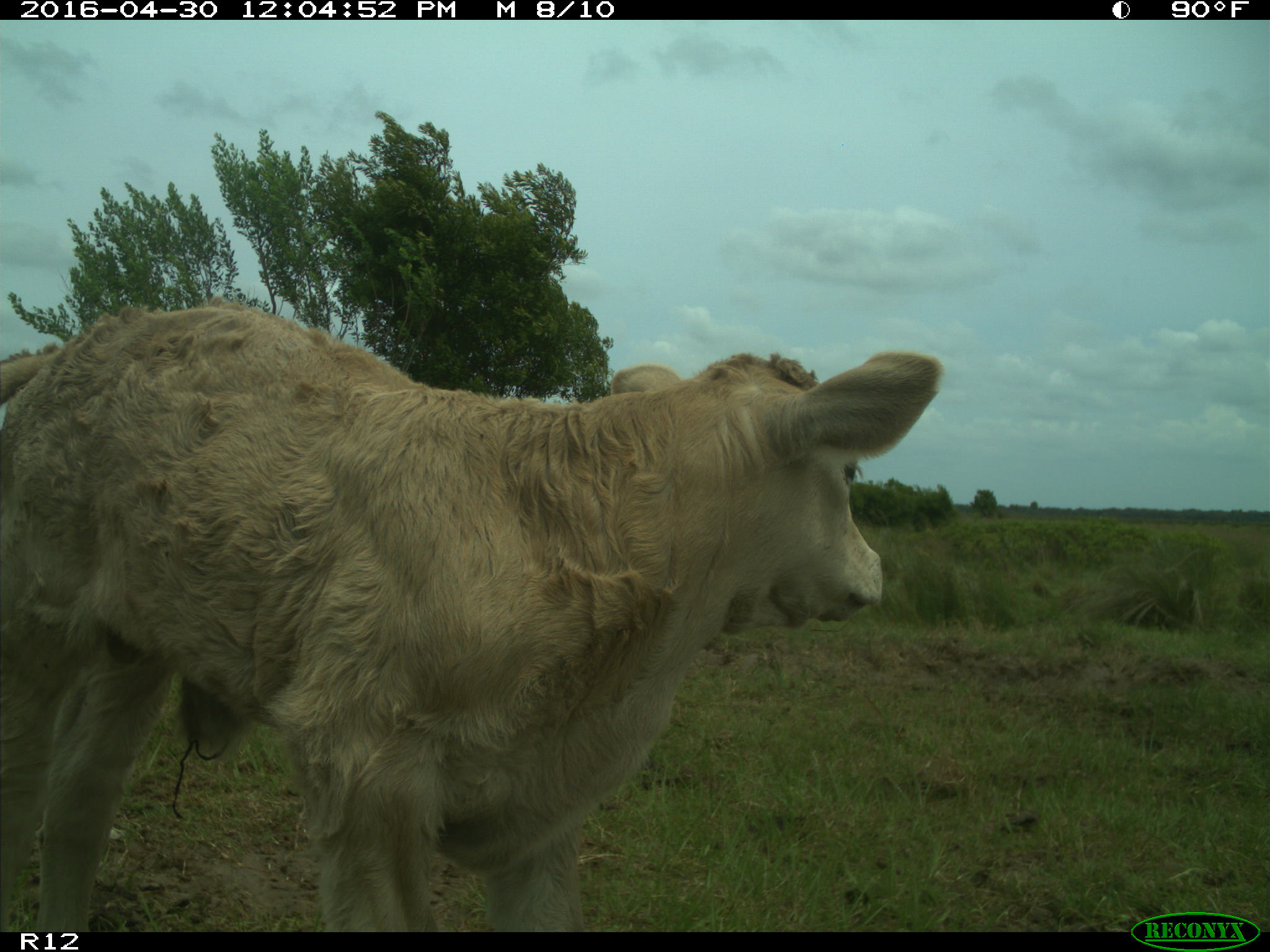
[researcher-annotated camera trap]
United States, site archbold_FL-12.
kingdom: Animalia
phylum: Chordata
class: Mammalia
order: Artiodactyla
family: Bovidae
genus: Bos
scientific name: Bos taurus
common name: domestic cow